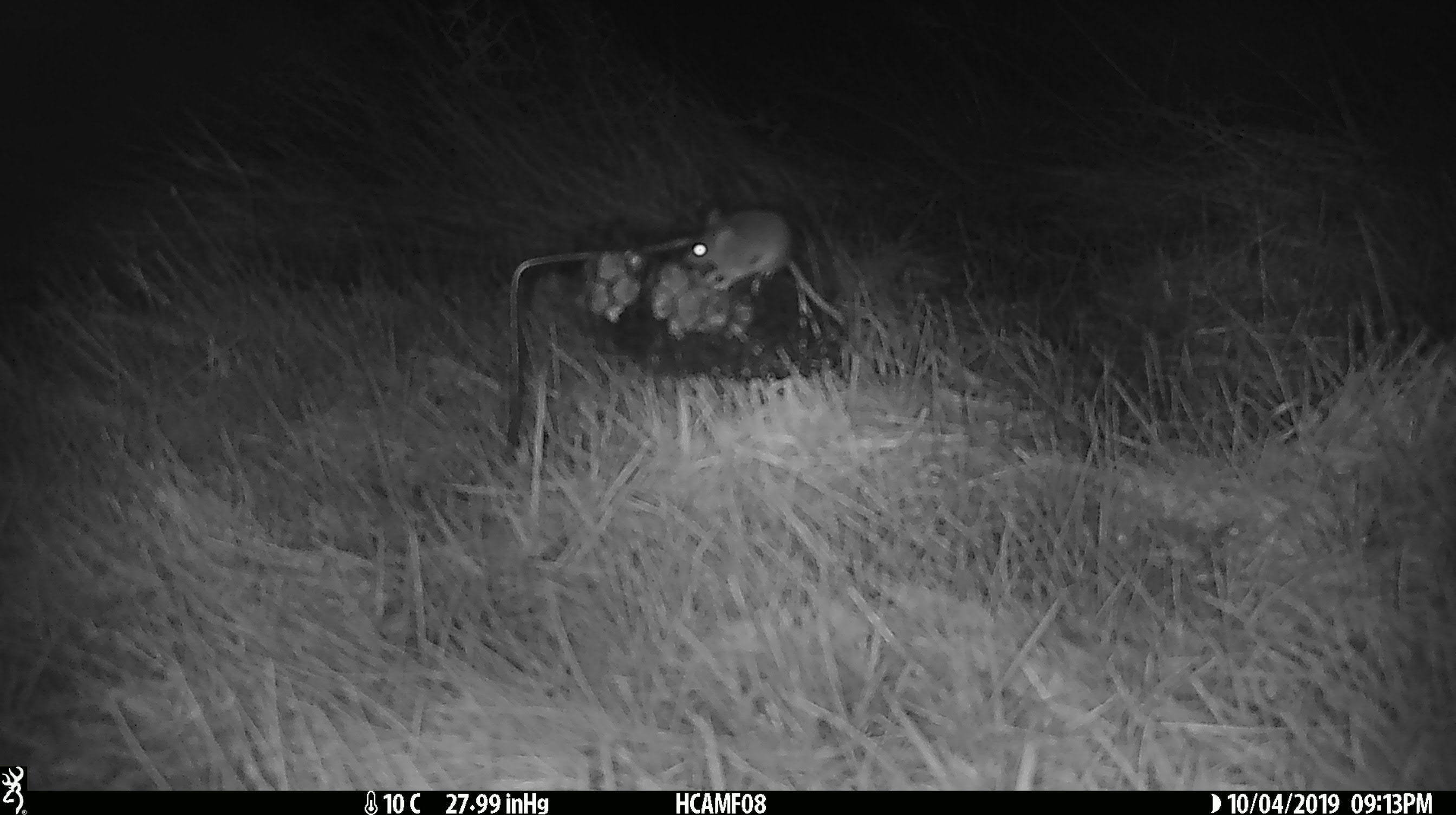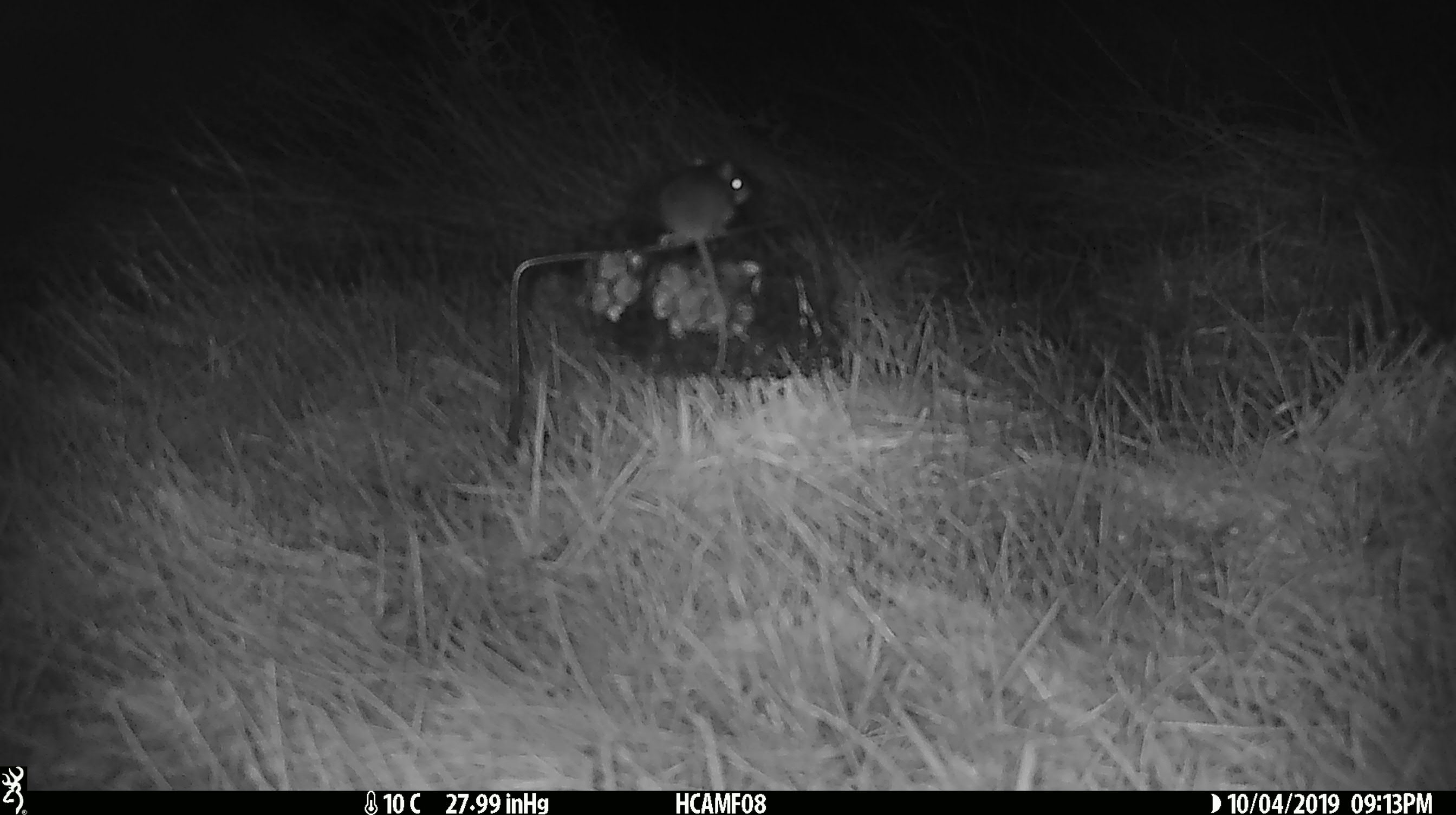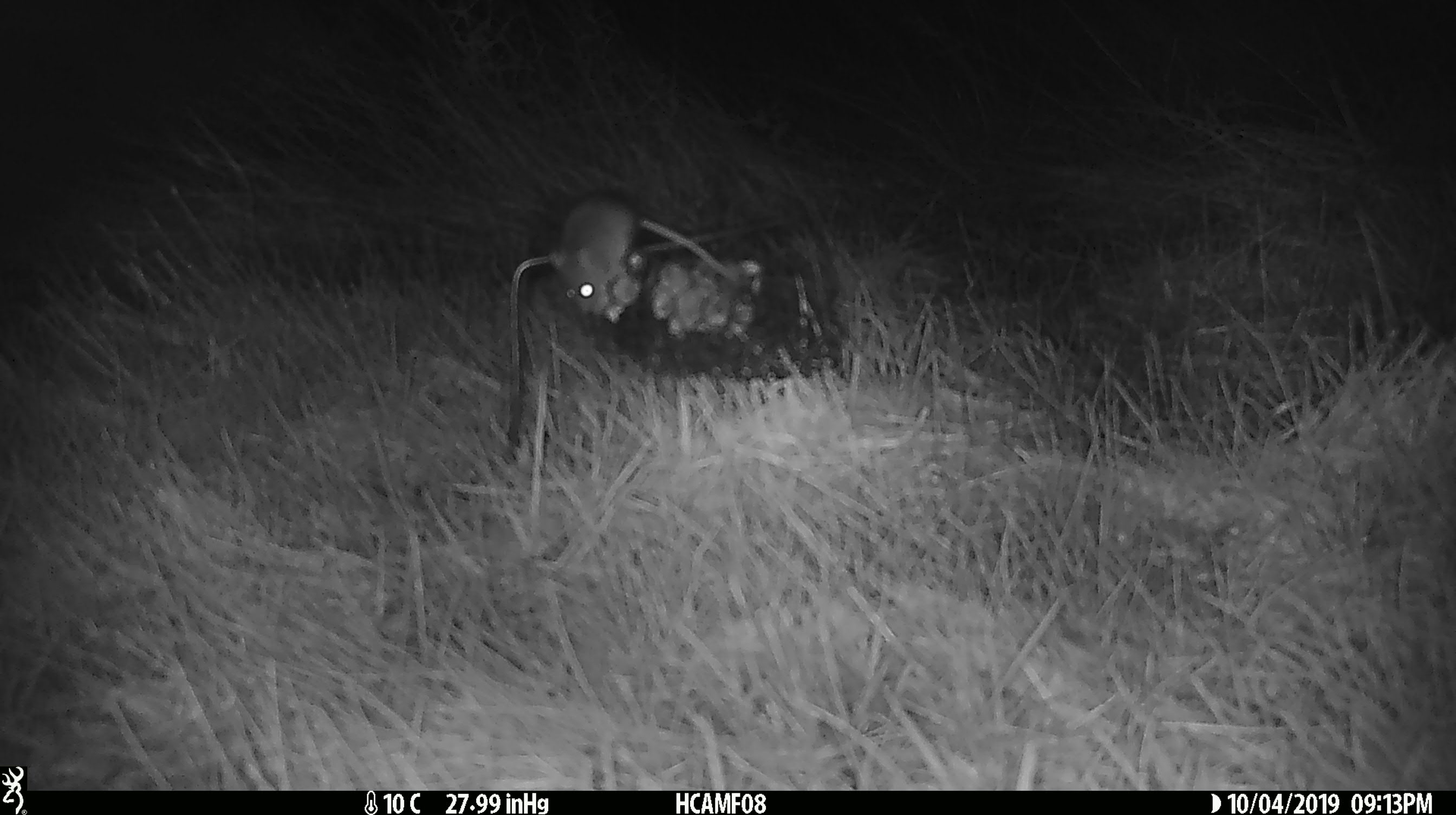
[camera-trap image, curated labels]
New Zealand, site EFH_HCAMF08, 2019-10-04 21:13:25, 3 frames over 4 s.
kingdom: Animalia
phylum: Chordata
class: Mammalia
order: Rodentia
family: Muridae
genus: Mus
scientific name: Mus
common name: mouse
Mouse (Mus).